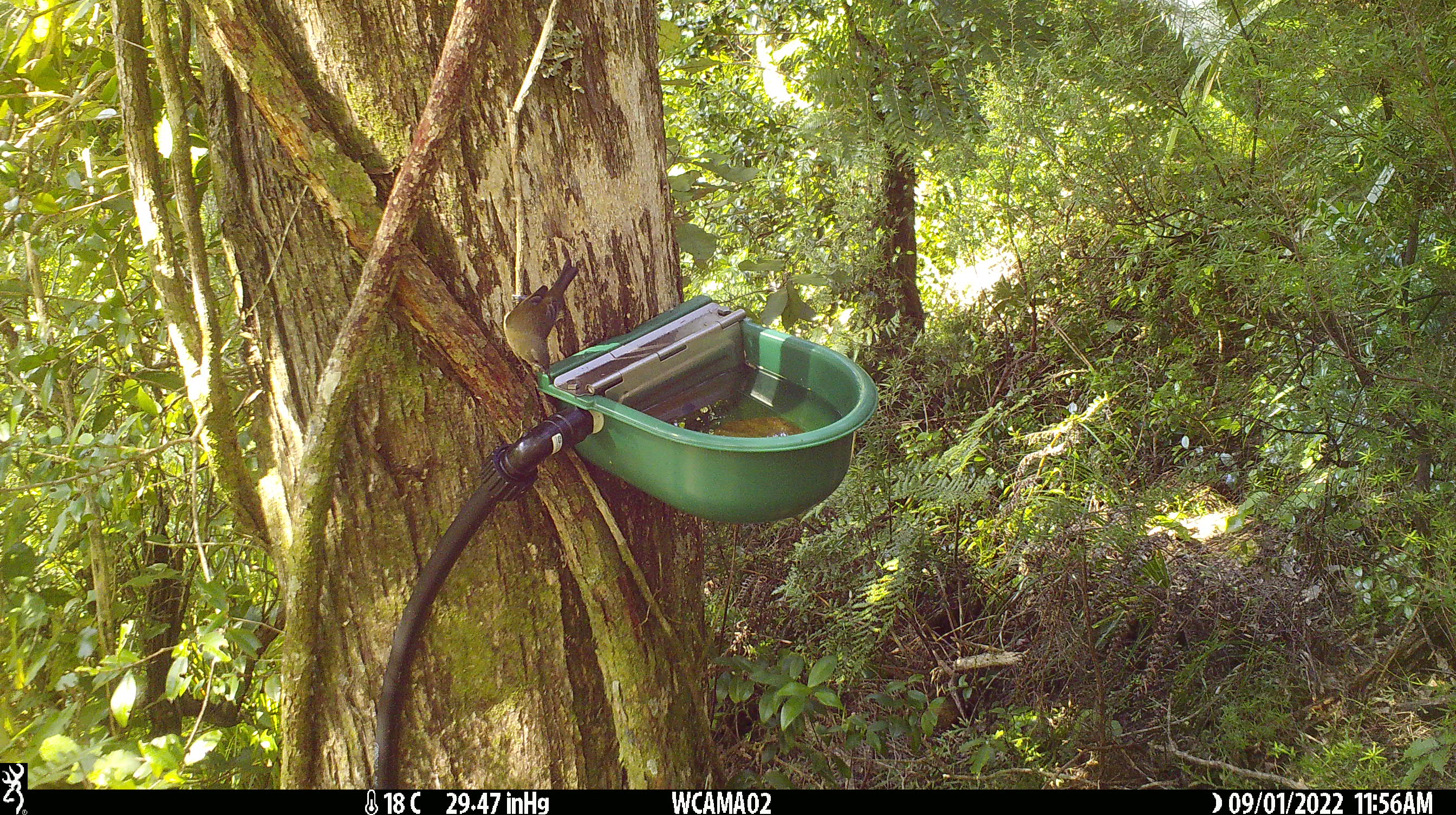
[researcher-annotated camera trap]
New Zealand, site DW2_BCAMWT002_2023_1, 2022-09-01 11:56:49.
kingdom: Animalia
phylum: Chordata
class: Aves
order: Passeriformes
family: Meliphagidae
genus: Anthornis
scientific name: Anthornis melanura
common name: new zealand bellbird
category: bellbird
Bellbird (new zealand bellbird) (Anthornis melanura).